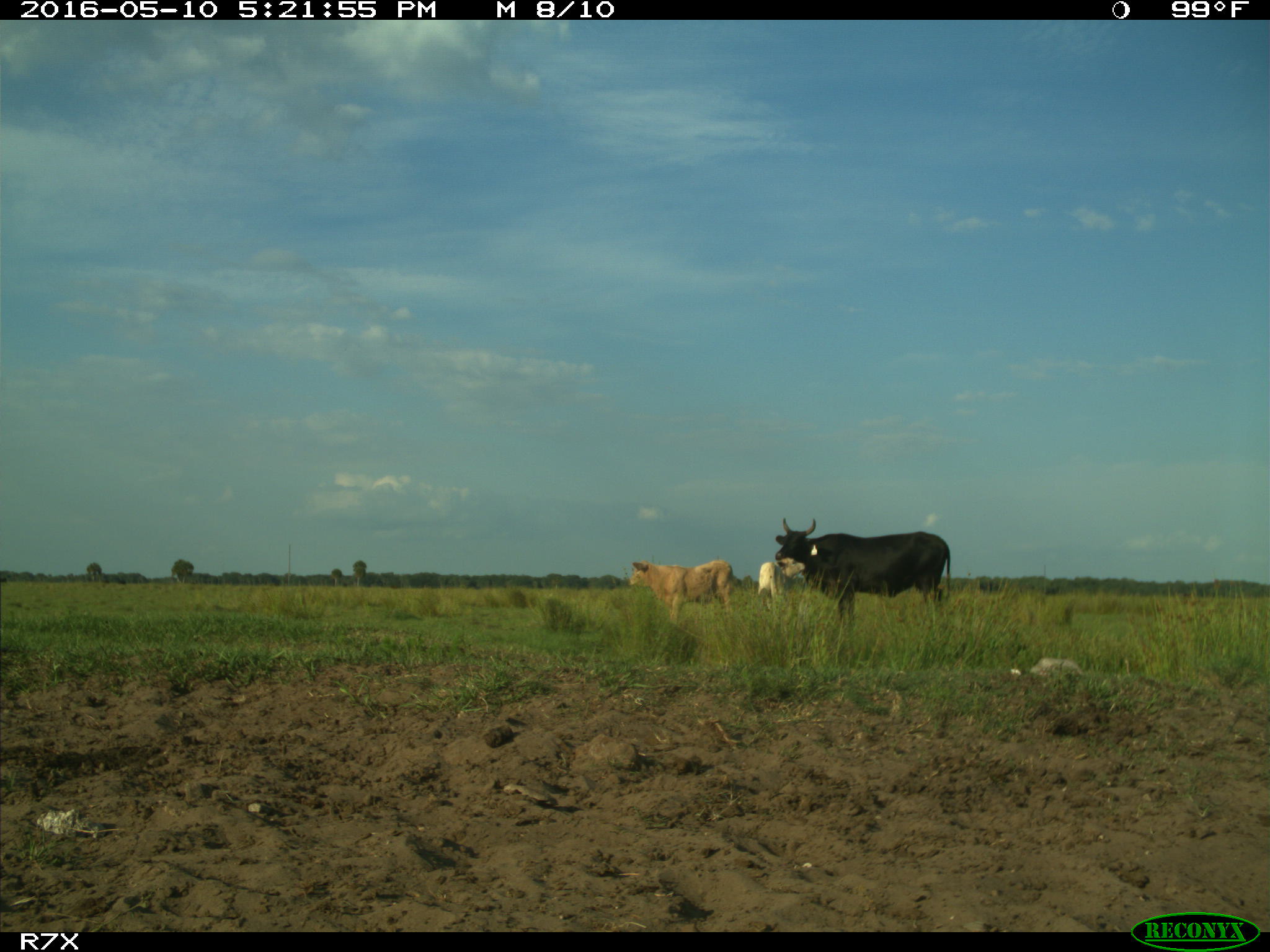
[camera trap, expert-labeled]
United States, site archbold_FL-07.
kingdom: Animalia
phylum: Chordata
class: Mammalia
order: Artiodactyla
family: Bovidae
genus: Bos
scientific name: Bos taurus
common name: domestic cow